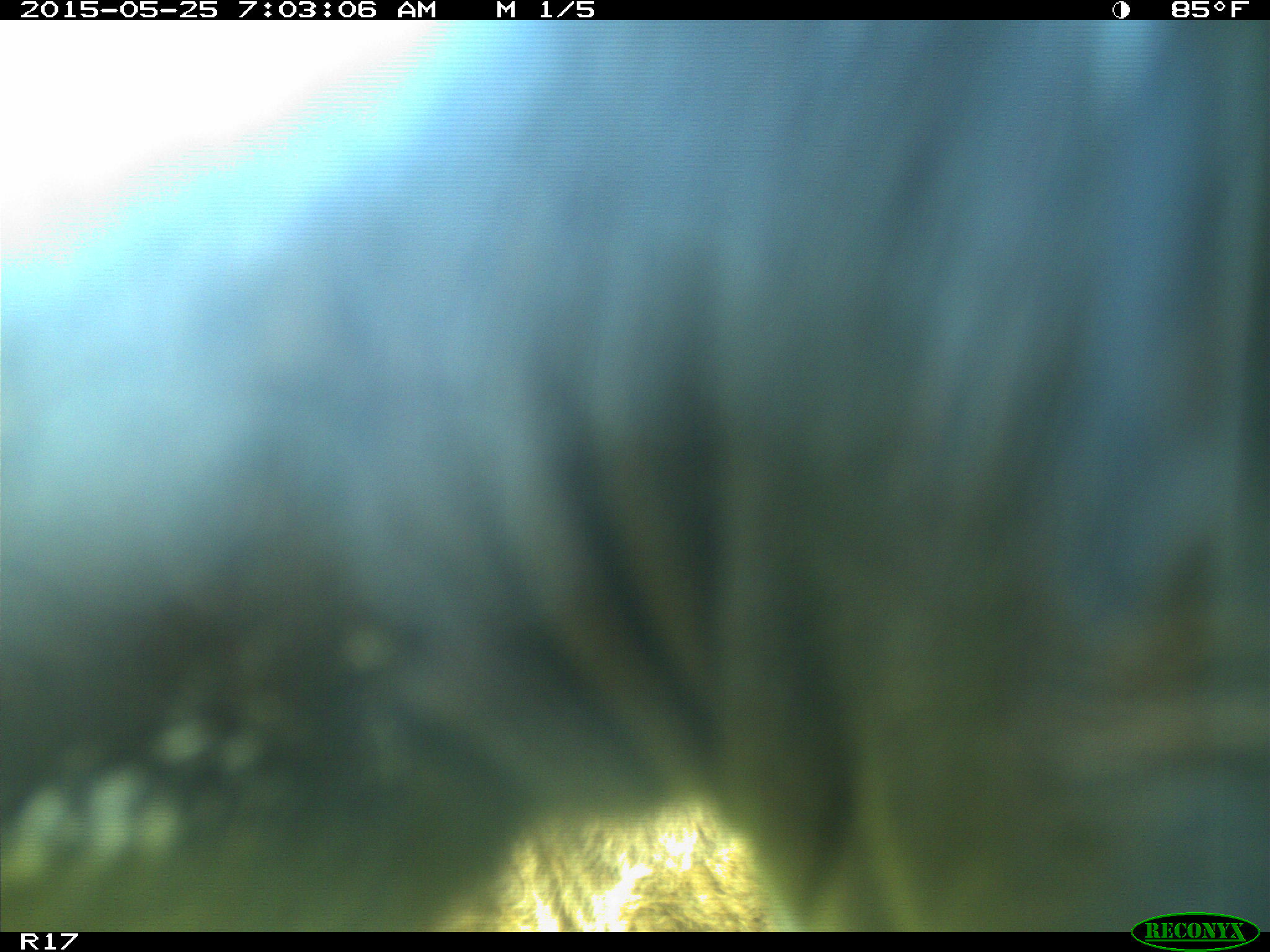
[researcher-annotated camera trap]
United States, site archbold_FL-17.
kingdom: Animalia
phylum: Chordata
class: Mammalia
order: Artiodactyla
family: Bovidae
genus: Bos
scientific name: Bos taurus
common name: domestic cow